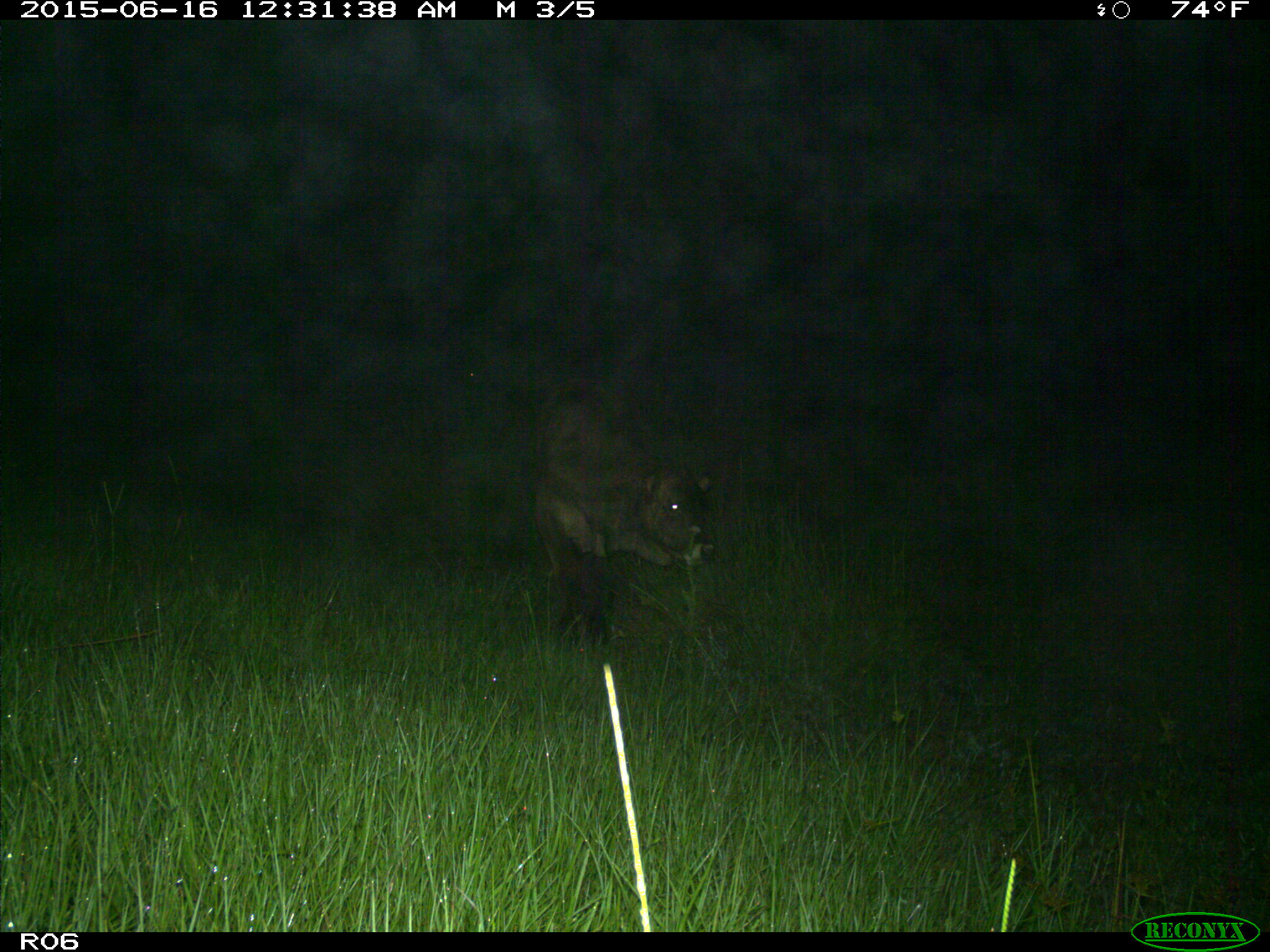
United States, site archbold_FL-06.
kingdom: Animalia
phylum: Chordata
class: Mammalia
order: Artiodactyla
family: Bovidae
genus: Bos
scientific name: Bos taurus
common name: domestic cow